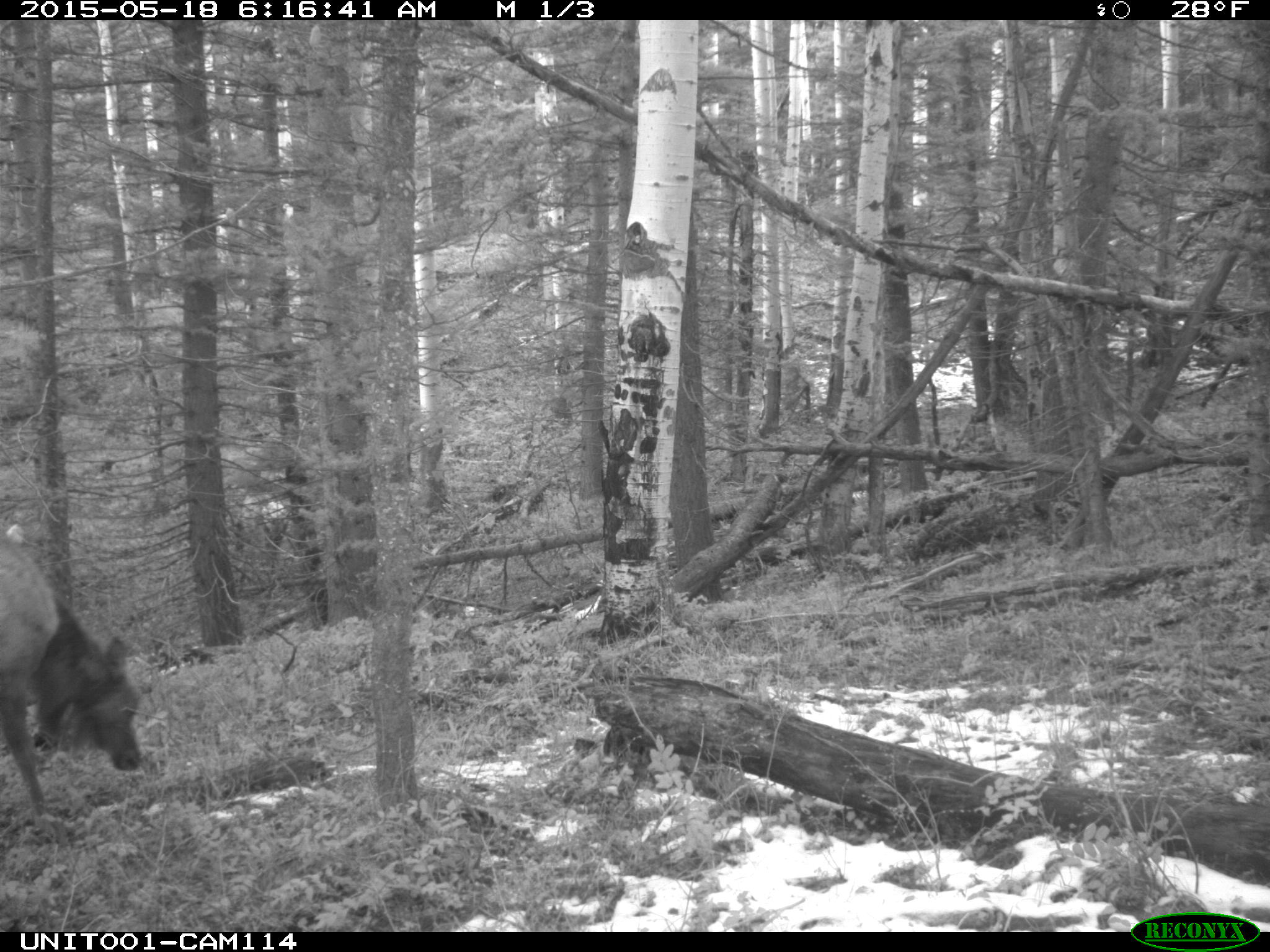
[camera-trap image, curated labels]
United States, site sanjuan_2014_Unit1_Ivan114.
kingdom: Animalia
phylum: Chordata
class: Mammalia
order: Artiodactyla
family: Cervidae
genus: Cervus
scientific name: Cervus elaphus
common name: red deer